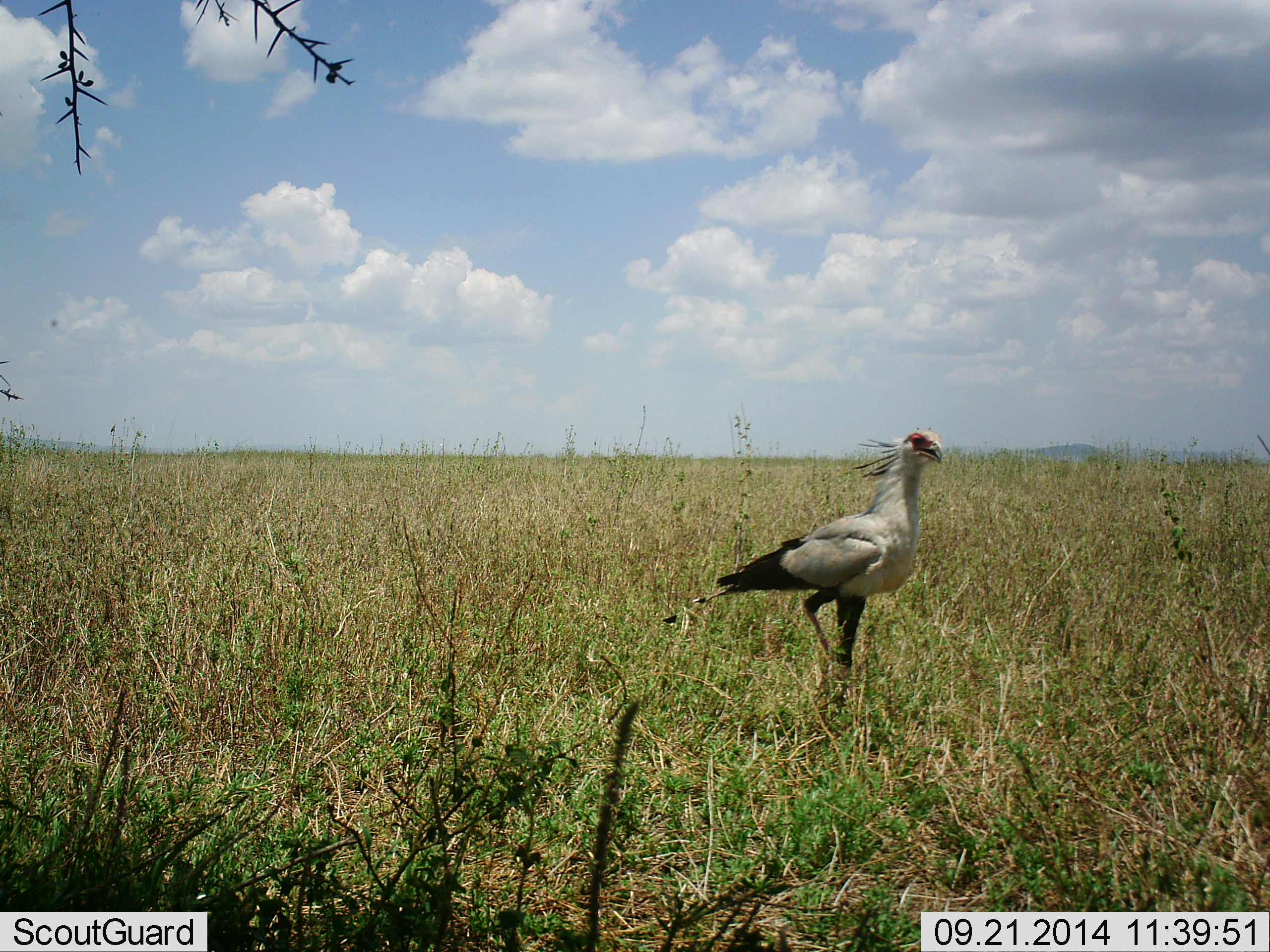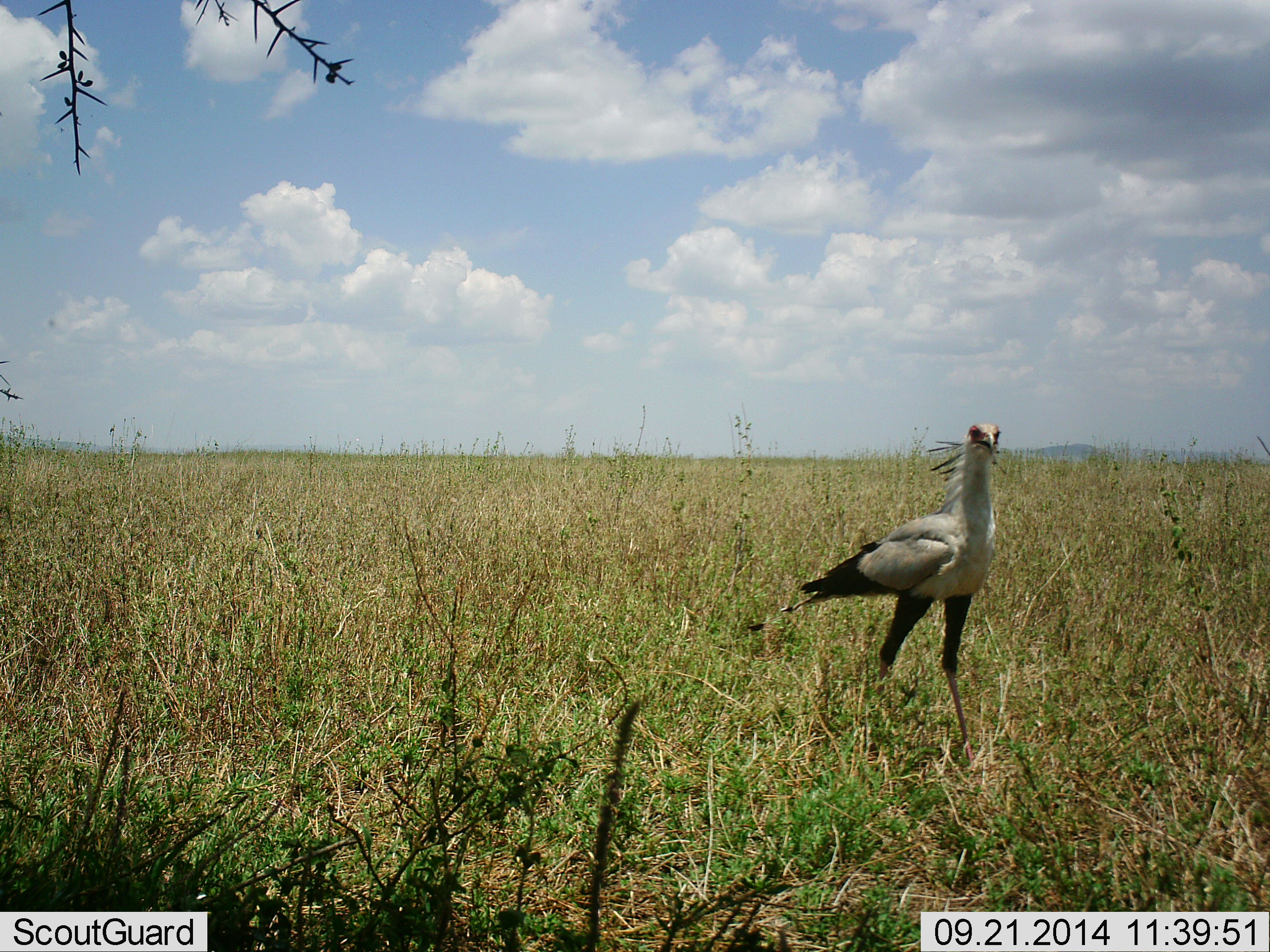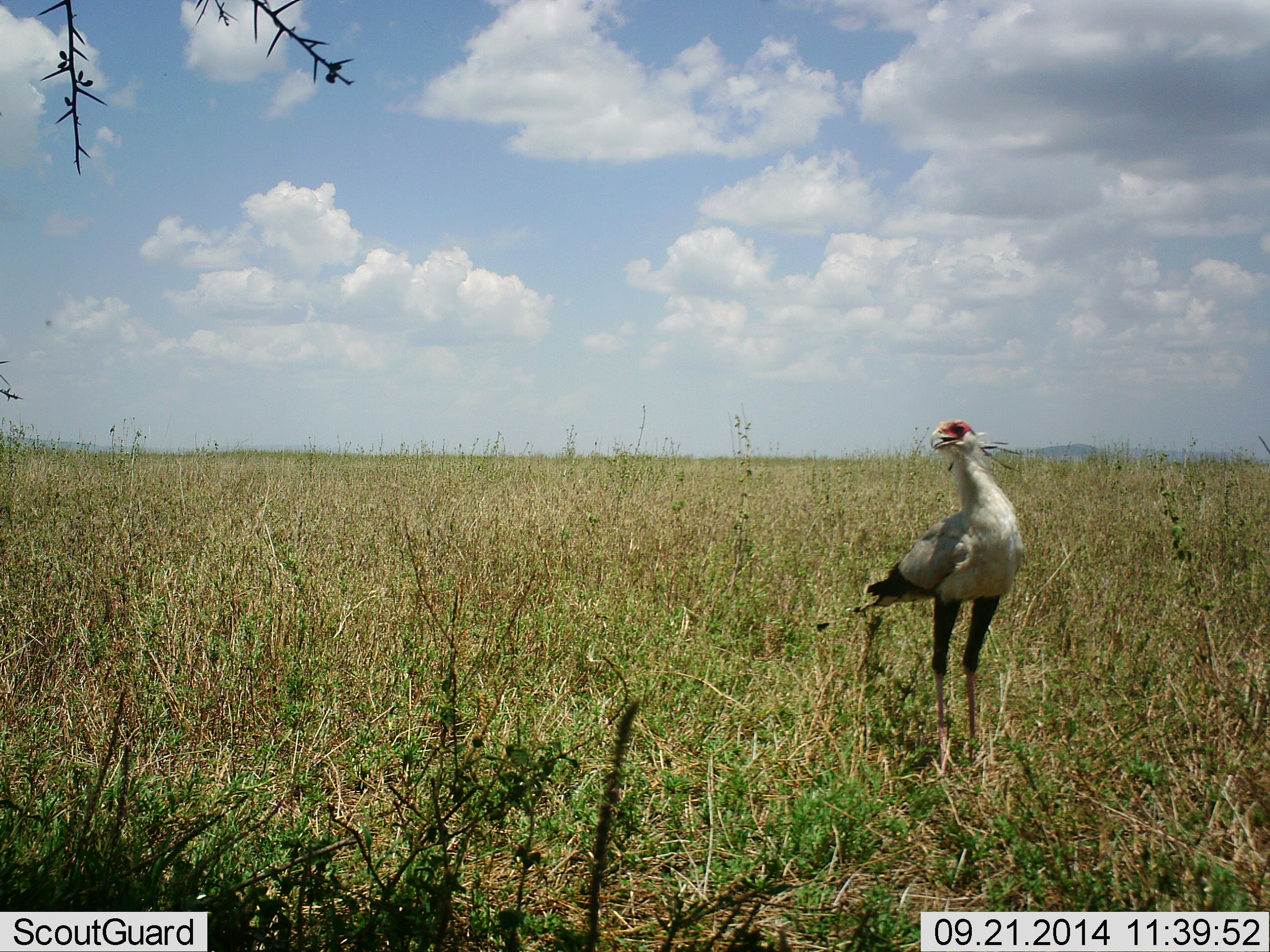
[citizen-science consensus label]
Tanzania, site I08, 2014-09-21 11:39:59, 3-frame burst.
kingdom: Animalia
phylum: Chordata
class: Aves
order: Accipitriformes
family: Sagittariidae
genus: Sagittarius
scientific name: Sagittarius serpentarius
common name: secretary bird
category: secretarybird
Secretarybird (secretary bird) (Sagittarius serpentarius), count 1. Behavior (volunteer vote fractions): standing 30%, resting 0%, moving 70%, interacting 0%. Young present (vote fraction): 0%. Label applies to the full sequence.